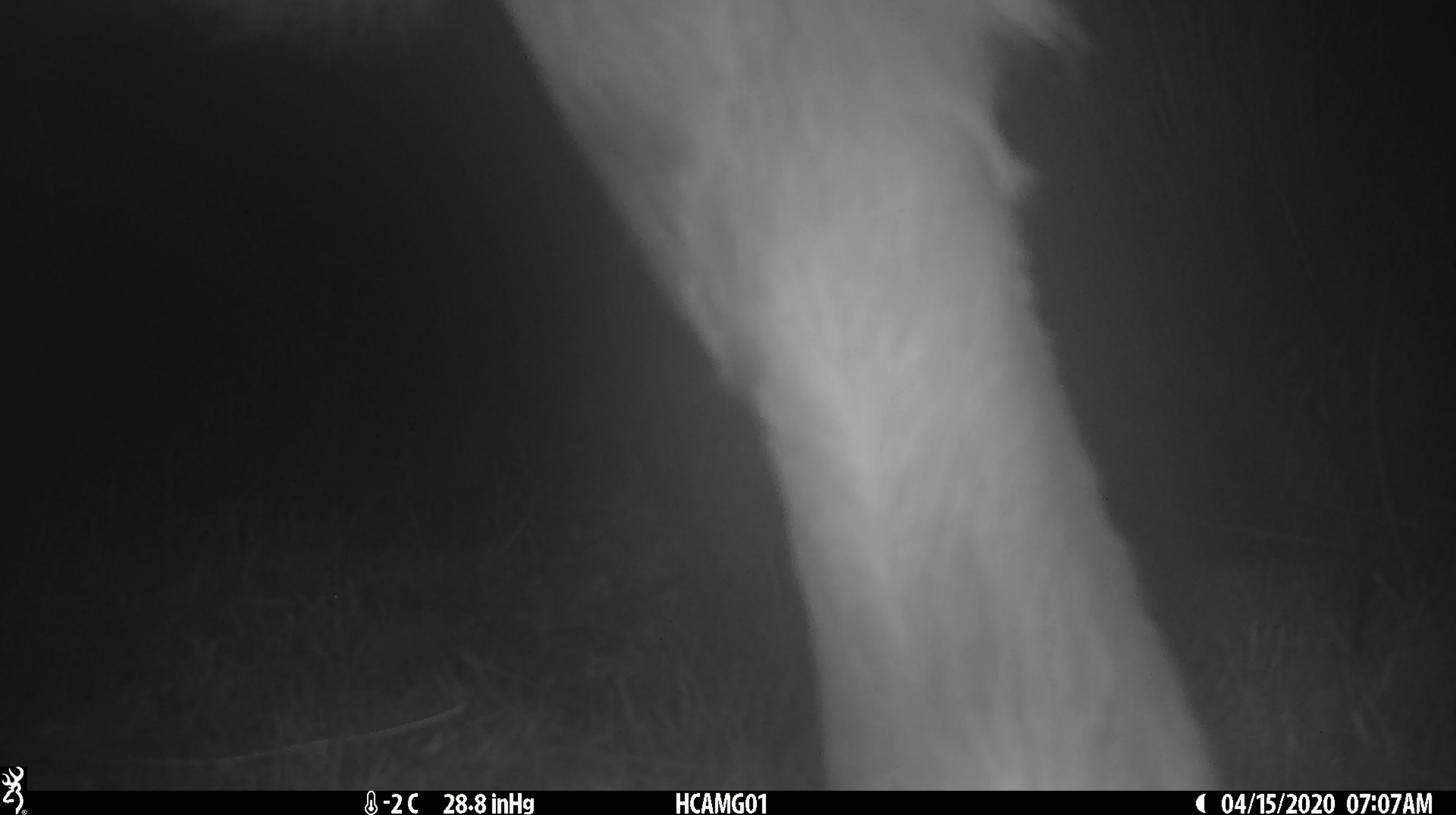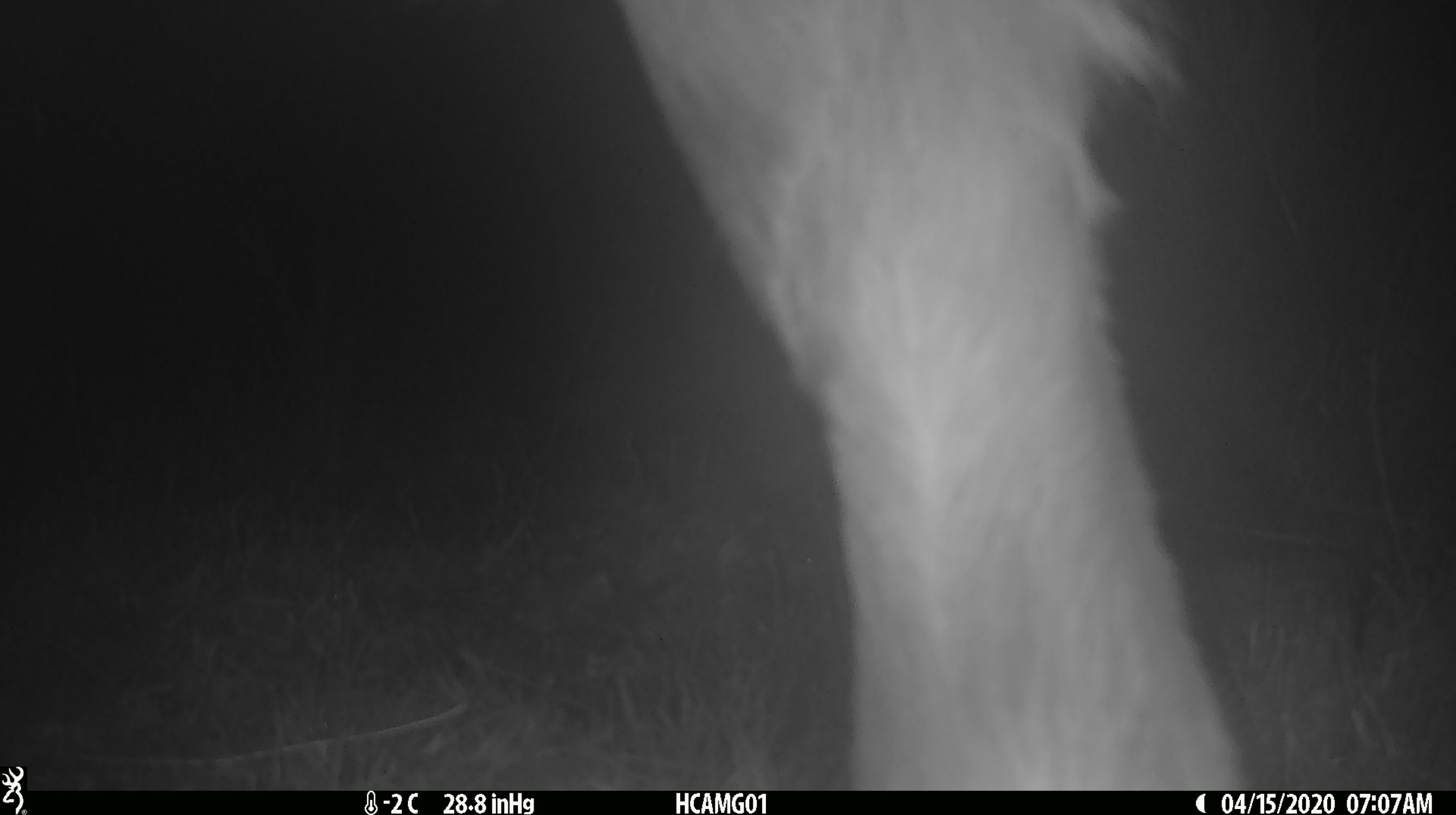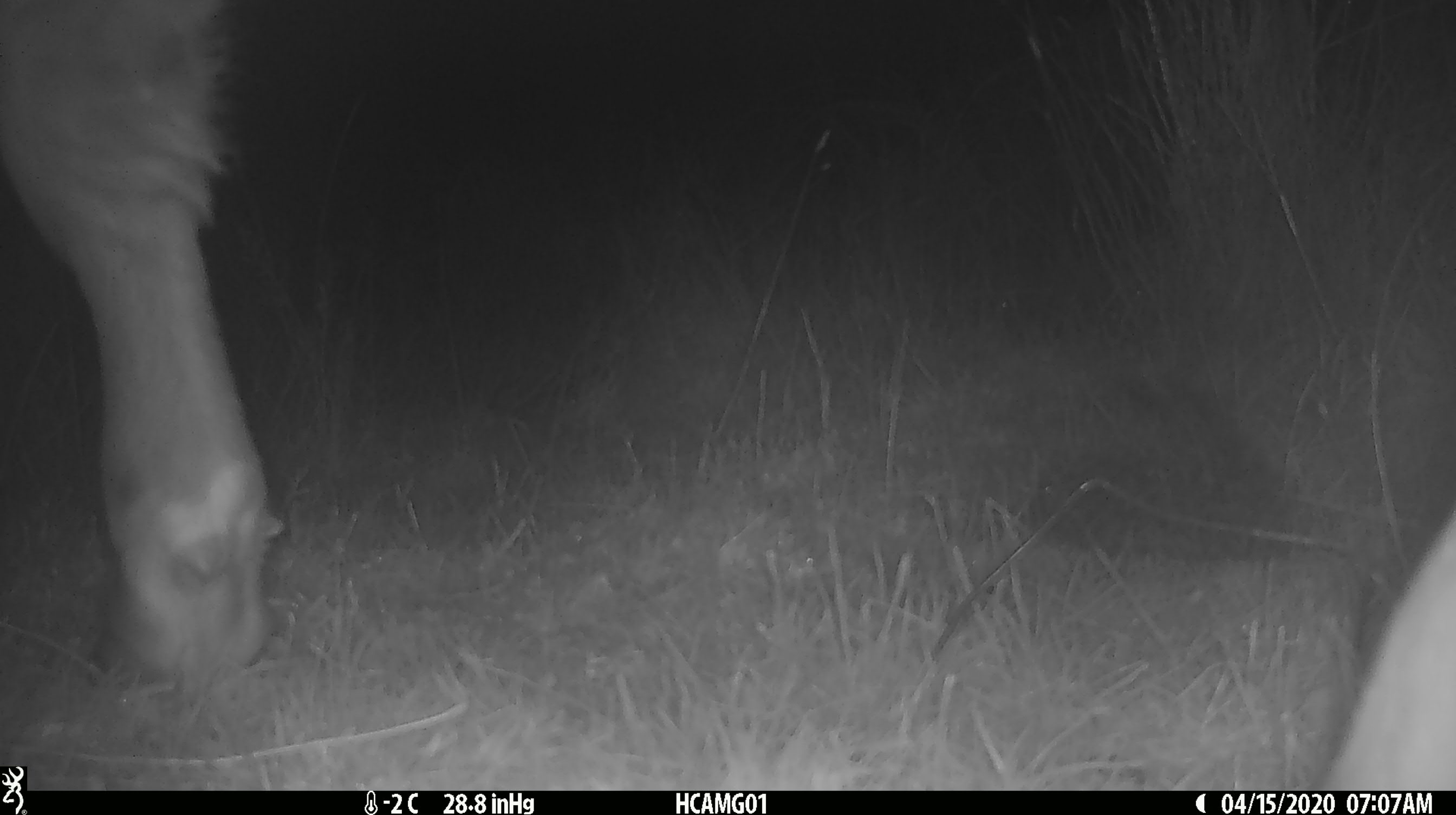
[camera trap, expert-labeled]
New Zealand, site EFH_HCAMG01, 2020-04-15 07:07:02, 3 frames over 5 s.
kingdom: Animalia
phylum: Chordata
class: Mammalia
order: Artiodactyla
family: Bovidae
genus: Bos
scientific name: Bos taurus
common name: domestic cow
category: cow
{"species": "cow (domestic cow) (Bos taurus)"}